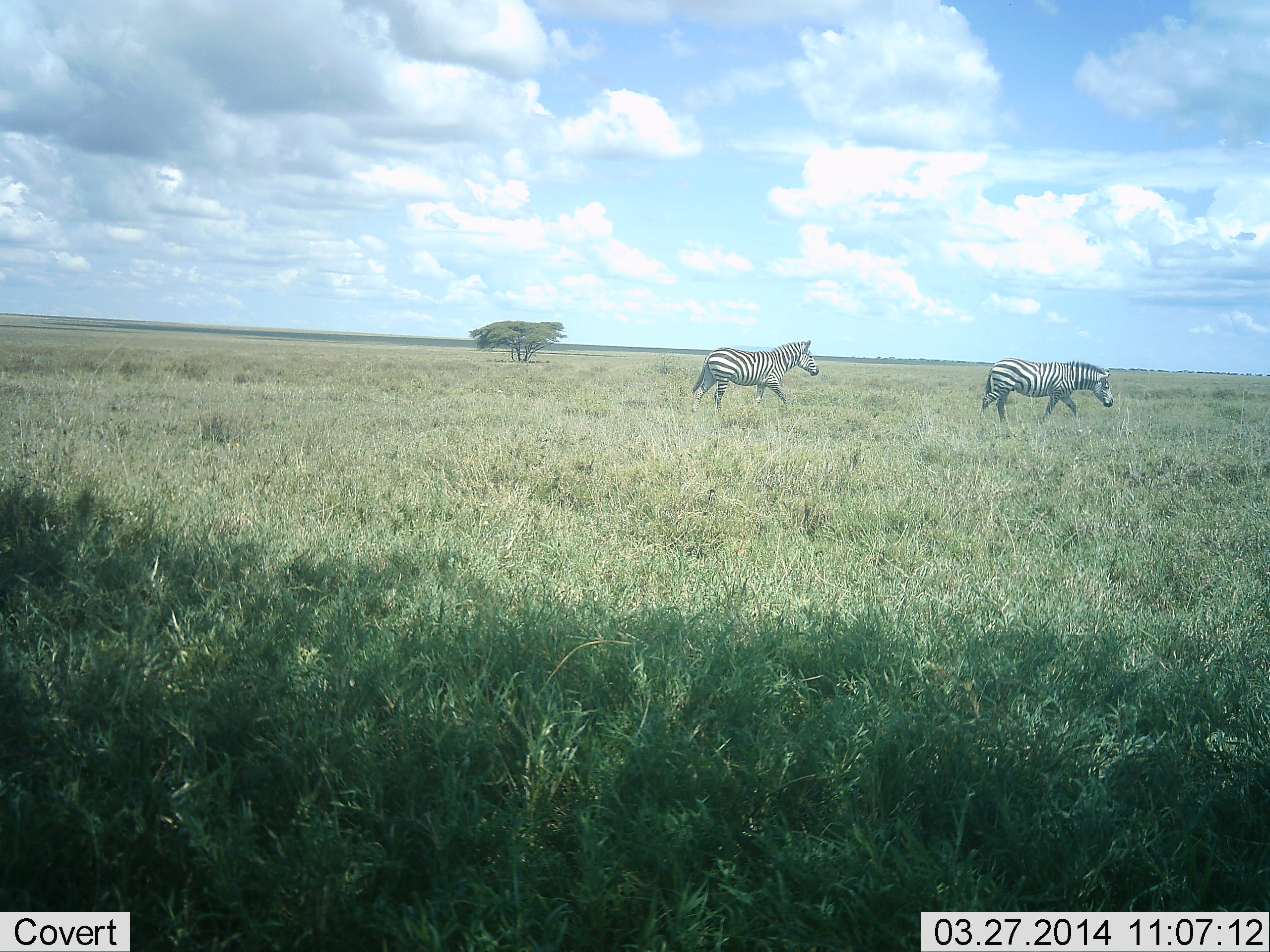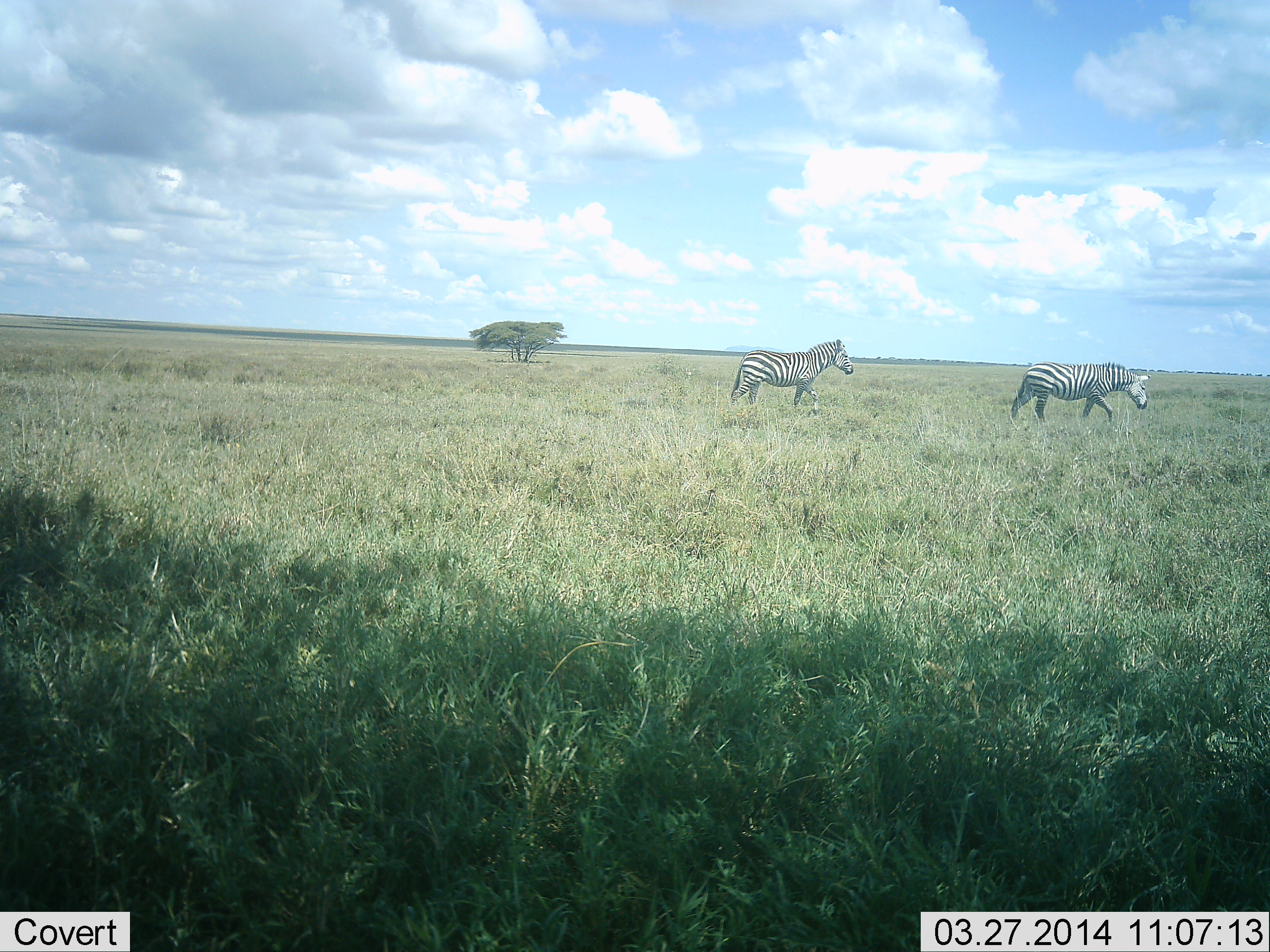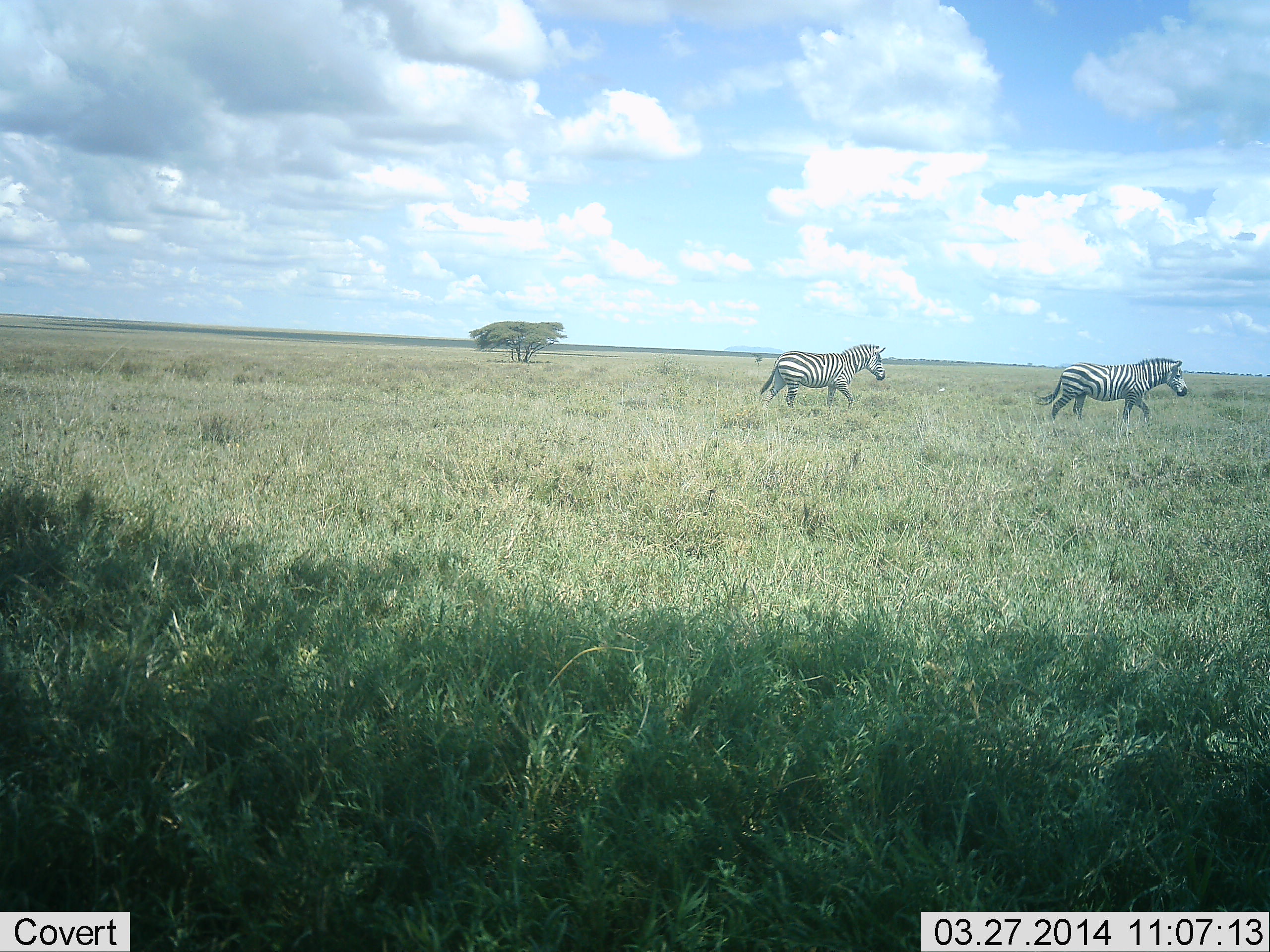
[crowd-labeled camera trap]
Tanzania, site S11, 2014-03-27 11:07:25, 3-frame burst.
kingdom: Animalia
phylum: Chordata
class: Mammalia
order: Perissodactyla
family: Equidae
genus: Equus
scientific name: Equus quagga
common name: plains zebra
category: zebra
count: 2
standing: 0%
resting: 0%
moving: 100%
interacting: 0%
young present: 0%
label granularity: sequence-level